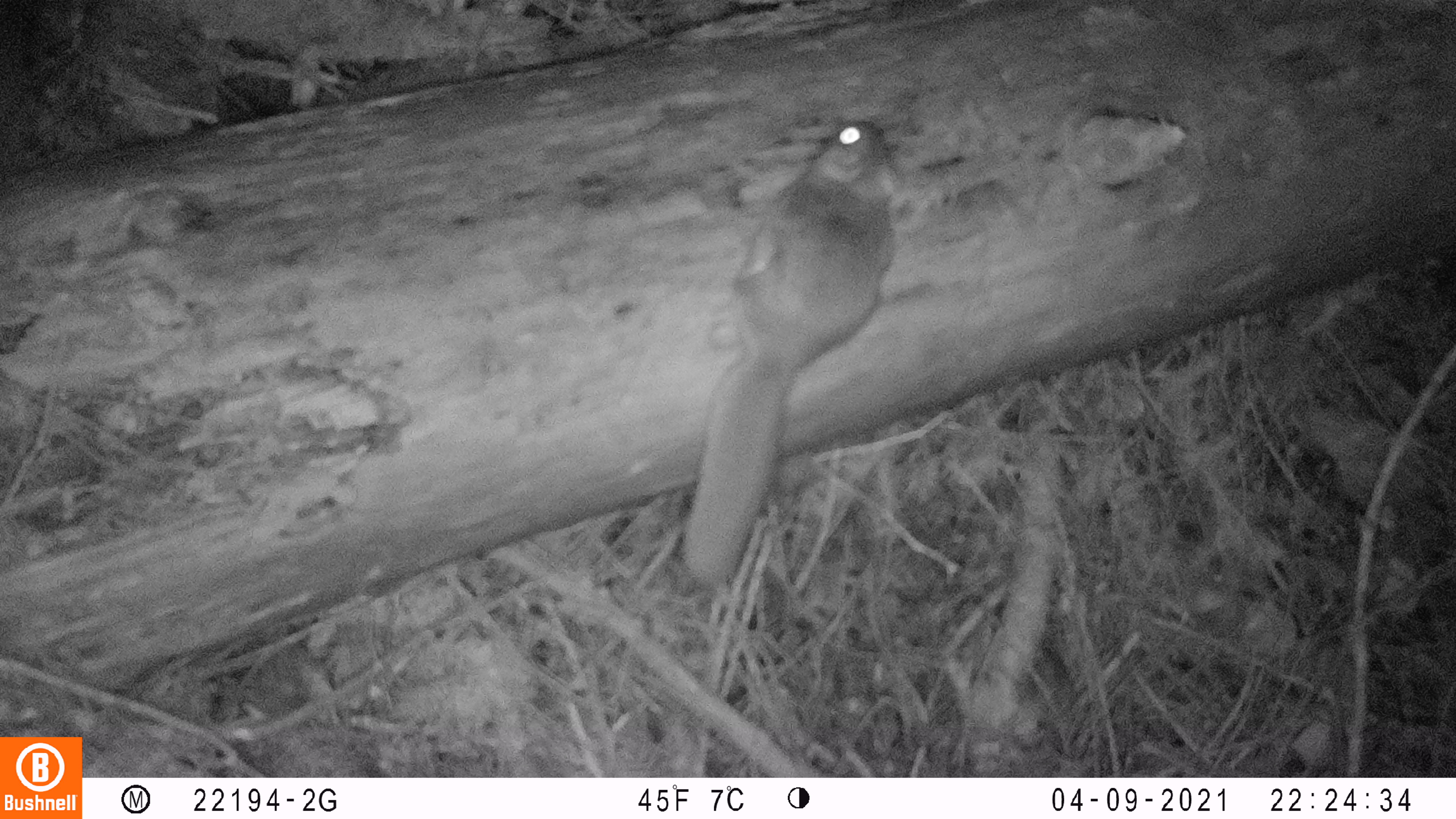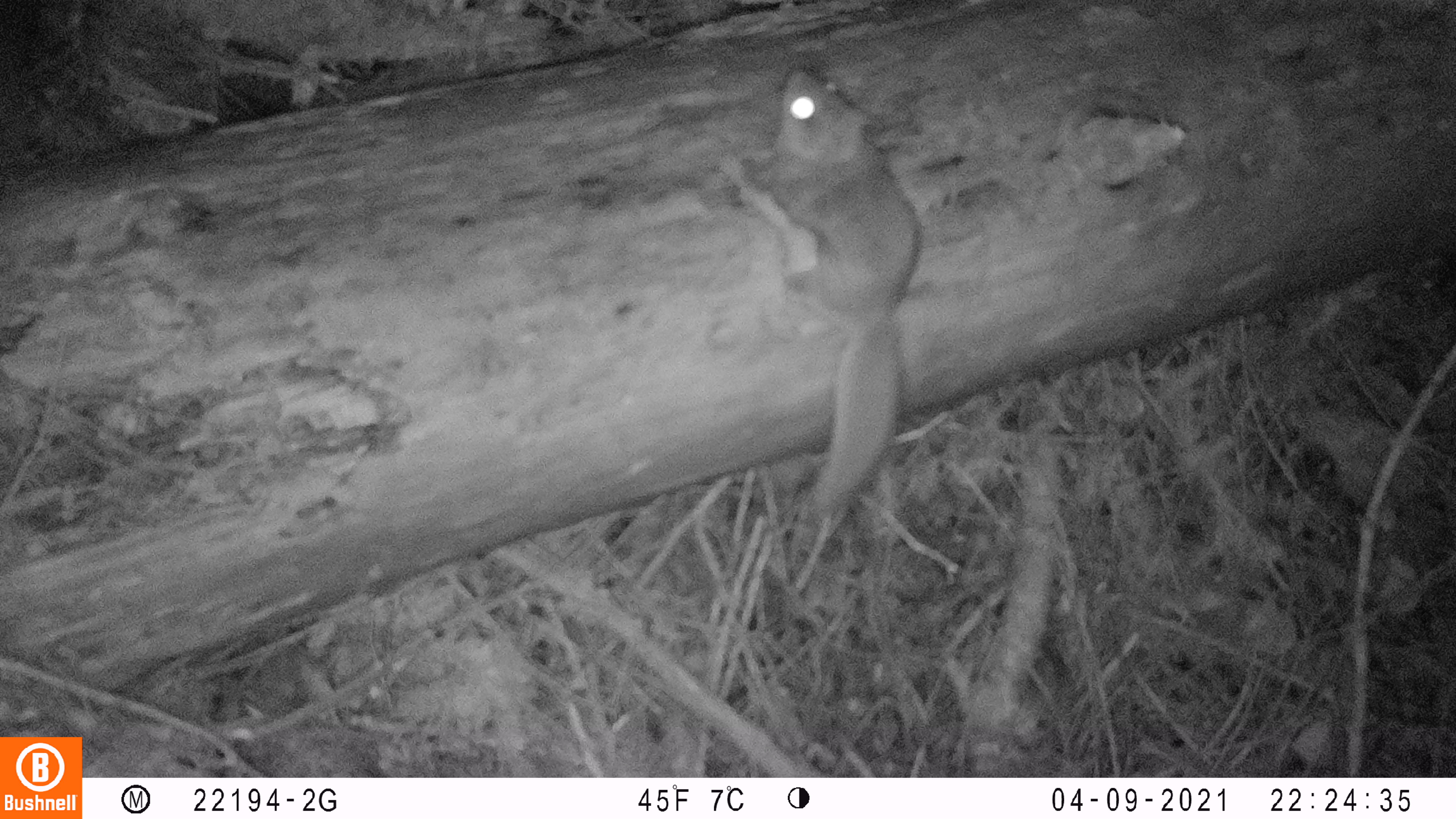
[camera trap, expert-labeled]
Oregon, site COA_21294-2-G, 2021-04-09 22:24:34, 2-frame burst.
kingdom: Animalia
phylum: Chordata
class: Mammalia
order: Rodentia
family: Sciuridae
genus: Glaucomys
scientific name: Glaucomys oregonensis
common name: humboldt's flying squirrel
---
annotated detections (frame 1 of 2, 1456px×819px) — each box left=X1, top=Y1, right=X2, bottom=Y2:
humboldt's flying squirrel: left=679, top=105, right=907, bottom=588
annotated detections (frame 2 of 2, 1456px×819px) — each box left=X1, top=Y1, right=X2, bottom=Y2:
humboldt's flying squirrel: left=709, top=61, right=932, bottom=523